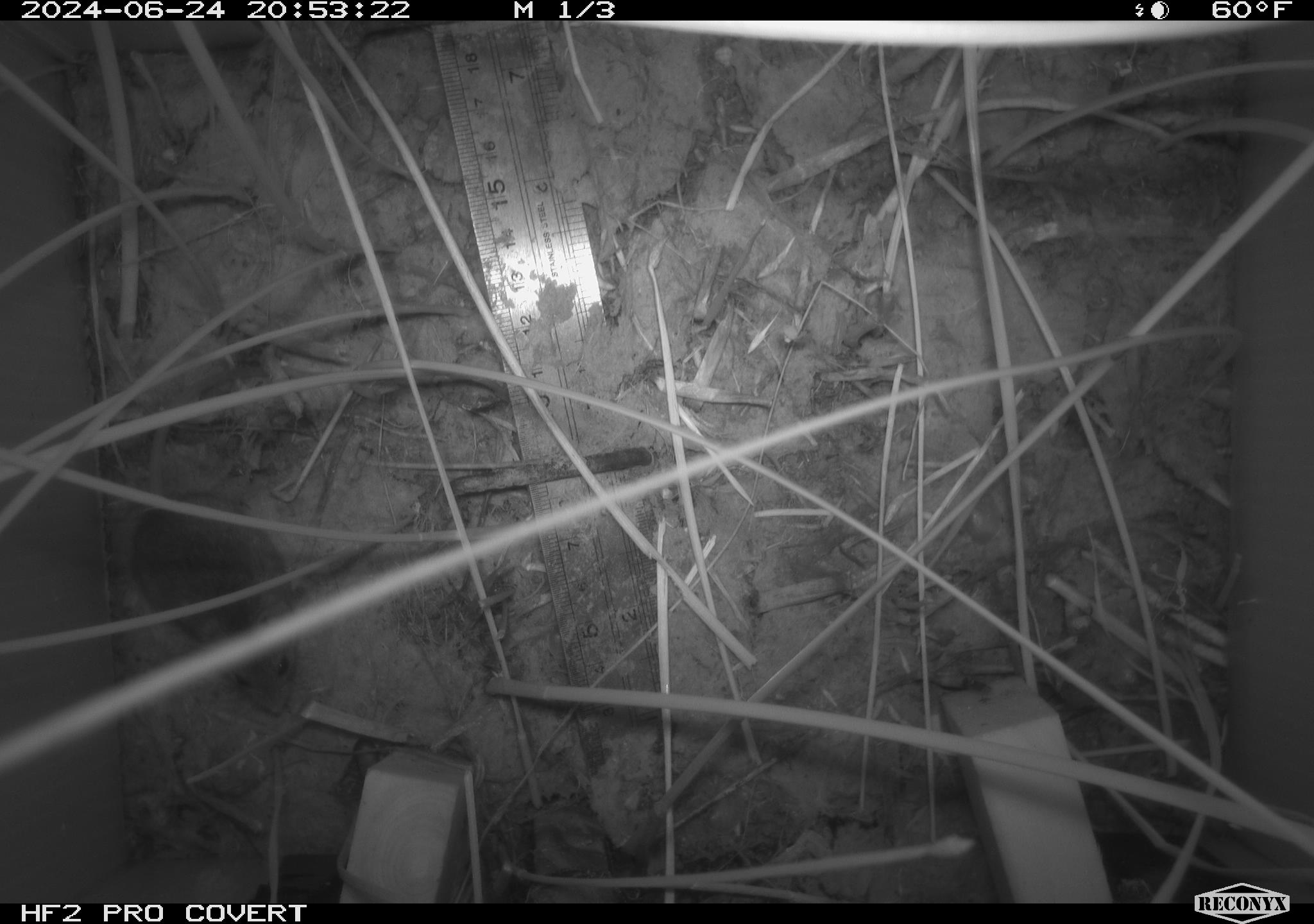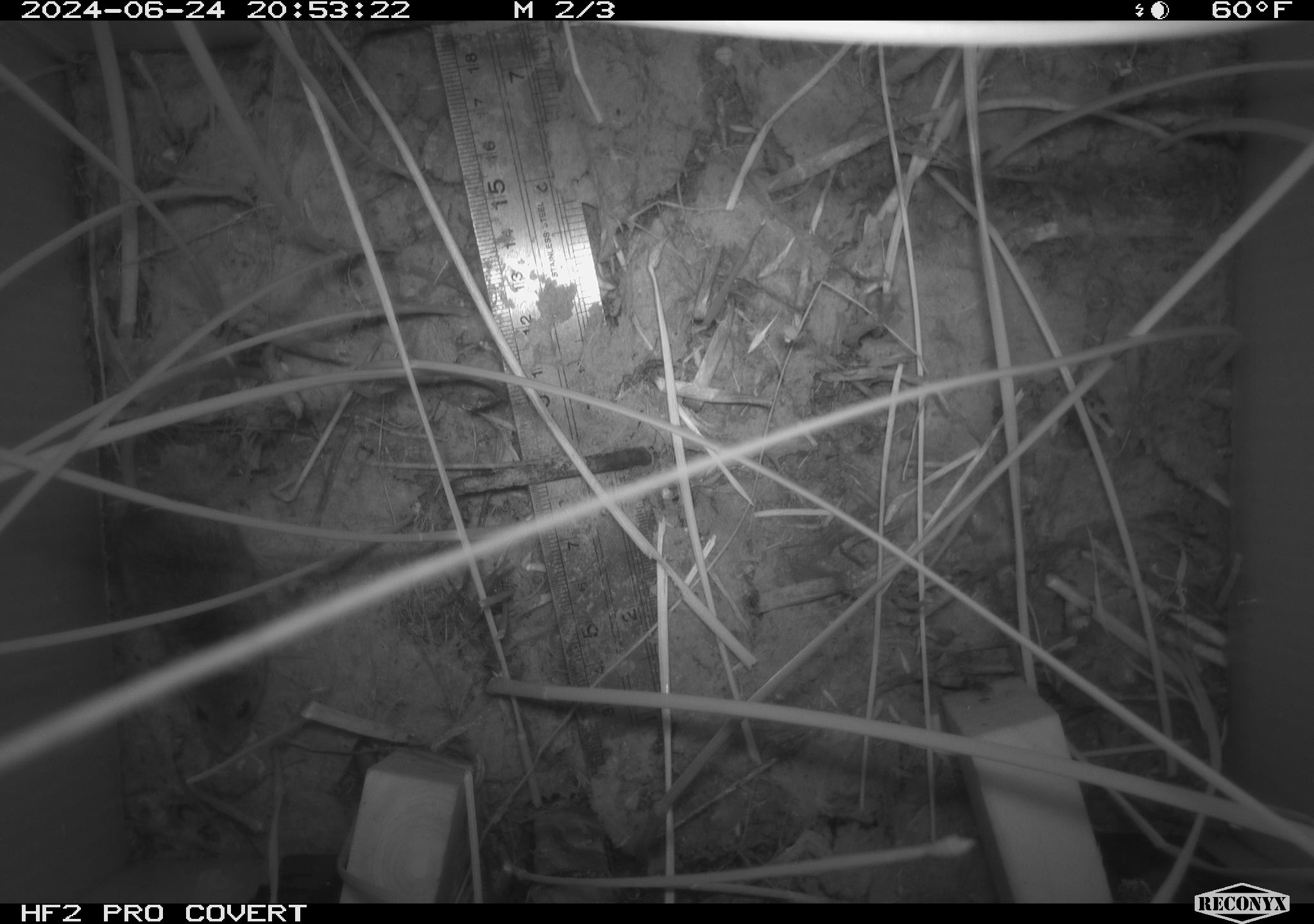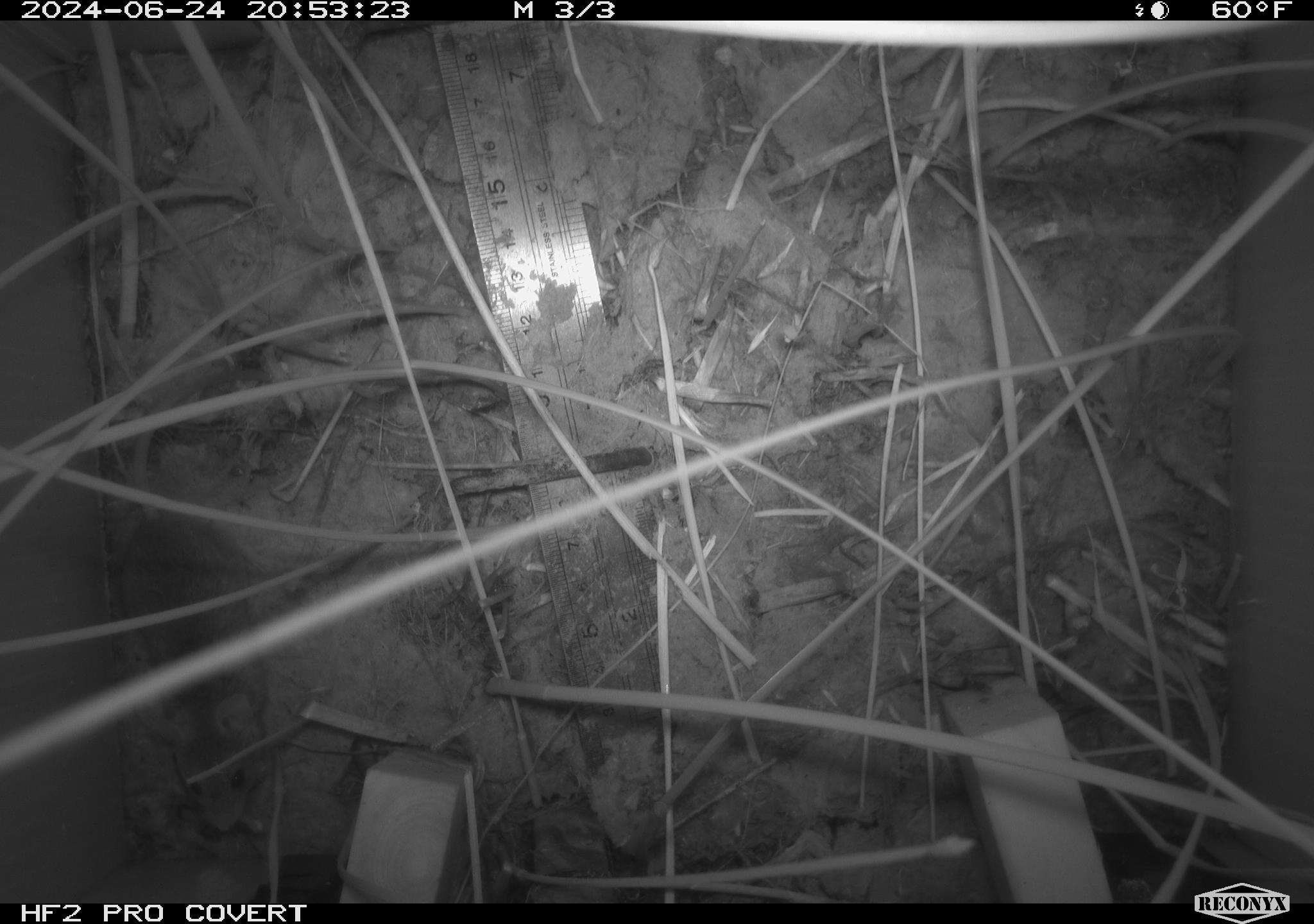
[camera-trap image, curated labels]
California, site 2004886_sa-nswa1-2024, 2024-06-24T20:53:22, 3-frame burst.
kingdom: Animalia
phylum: Chordata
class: Mammalia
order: Rodentia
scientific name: Rodentia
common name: rodent